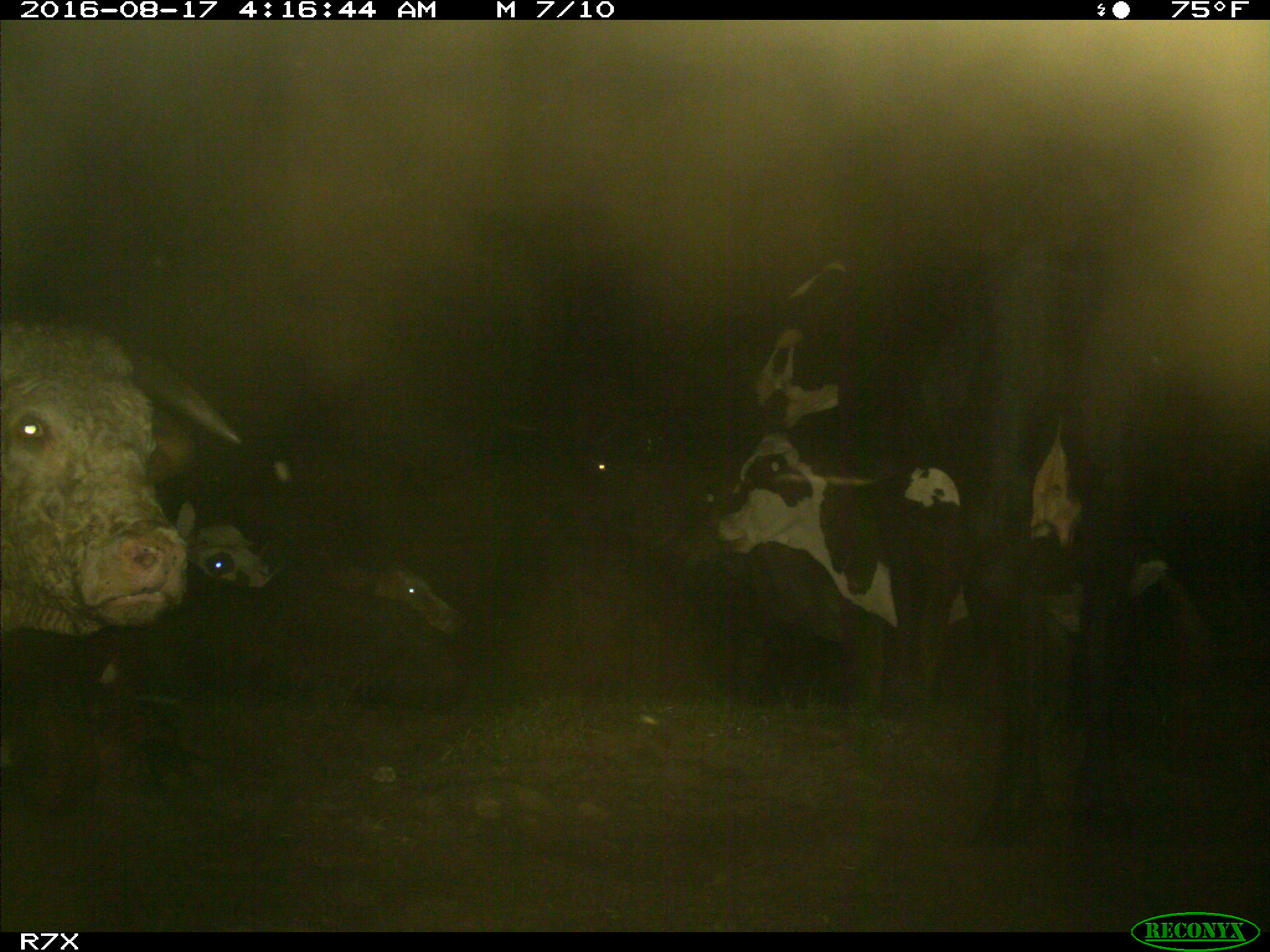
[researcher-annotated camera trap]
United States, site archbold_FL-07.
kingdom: Animalia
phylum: Chordata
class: Mammalia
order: Artiodactyla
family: Bovidae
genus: Bos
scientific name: Bos taurus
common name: domestic cow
Bos taurus (domestic cow).